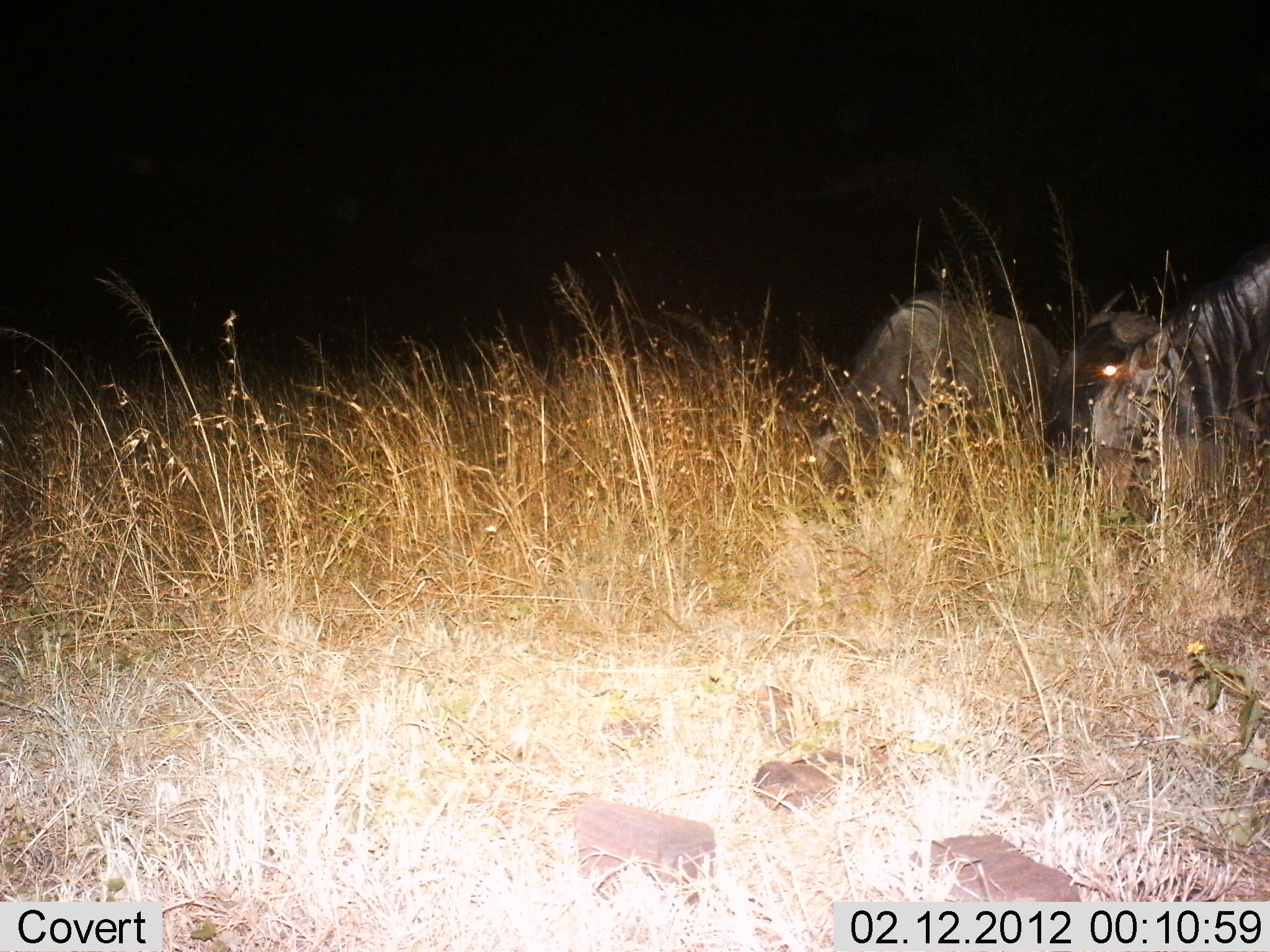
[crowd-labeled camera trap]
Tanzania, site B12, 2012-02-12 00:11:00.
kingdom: Animalia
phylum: Chordata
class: Mammalia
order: Artiodactyla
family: Bovidae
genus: Connochaetes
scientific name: Connochaetes taurinus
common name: blue wildebeest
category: wildebeest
Wildebeest (blue wildebeest) (Connochaetes taurinus), count 2. Behavior (volunteer vote fractions): standing 36%, resting 14%, moving 7%, interacting 0%. Young present (vote fraction): 0%. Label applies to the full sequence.